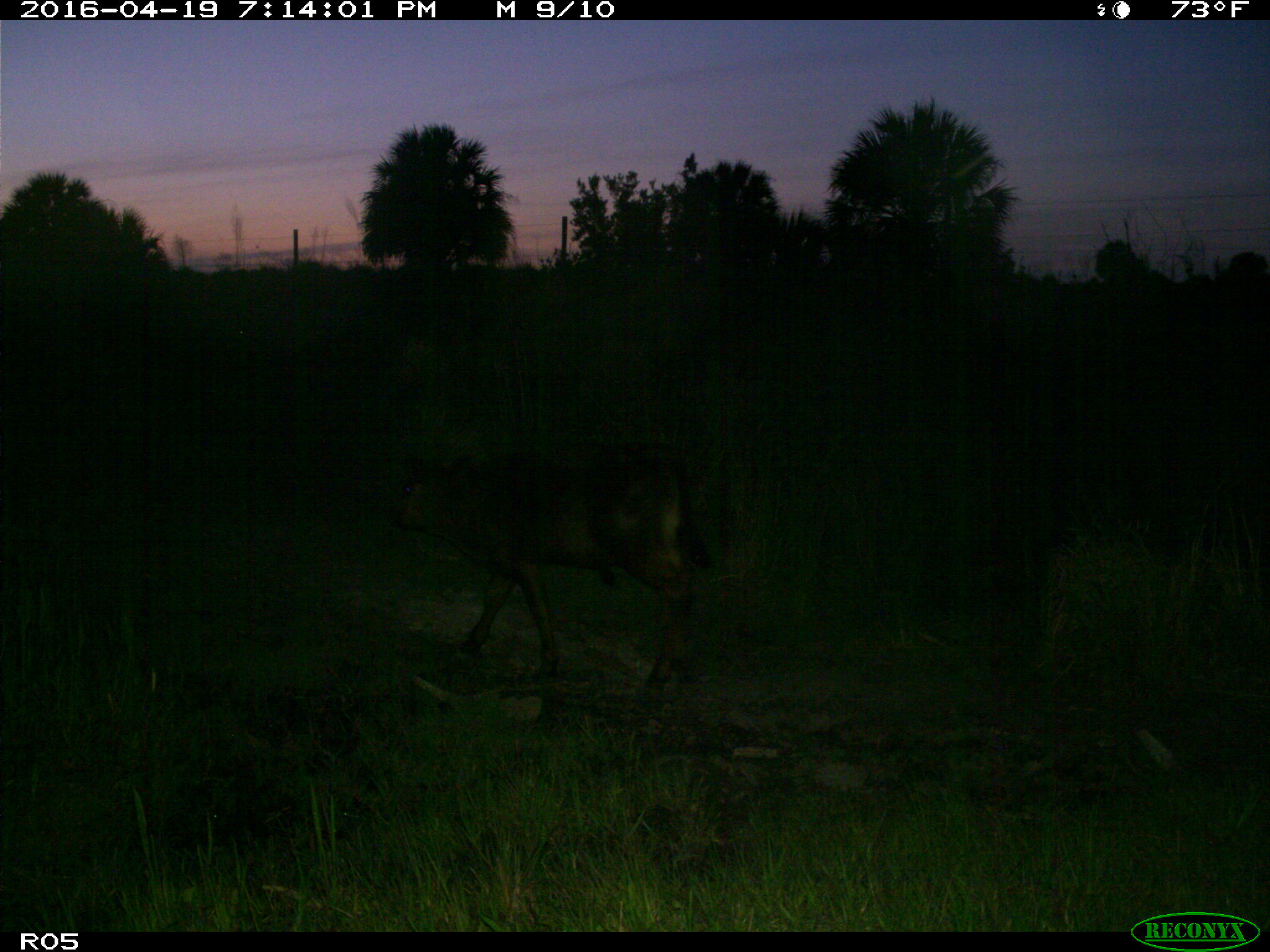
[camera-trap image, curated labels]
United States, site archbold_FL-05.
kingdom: Animalia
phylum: Chordata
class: Mammalia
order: Artiodactyla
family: Bovidae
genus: Bos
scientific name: Bos taurus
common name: domestic cow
Bos taurus (domestic cow).